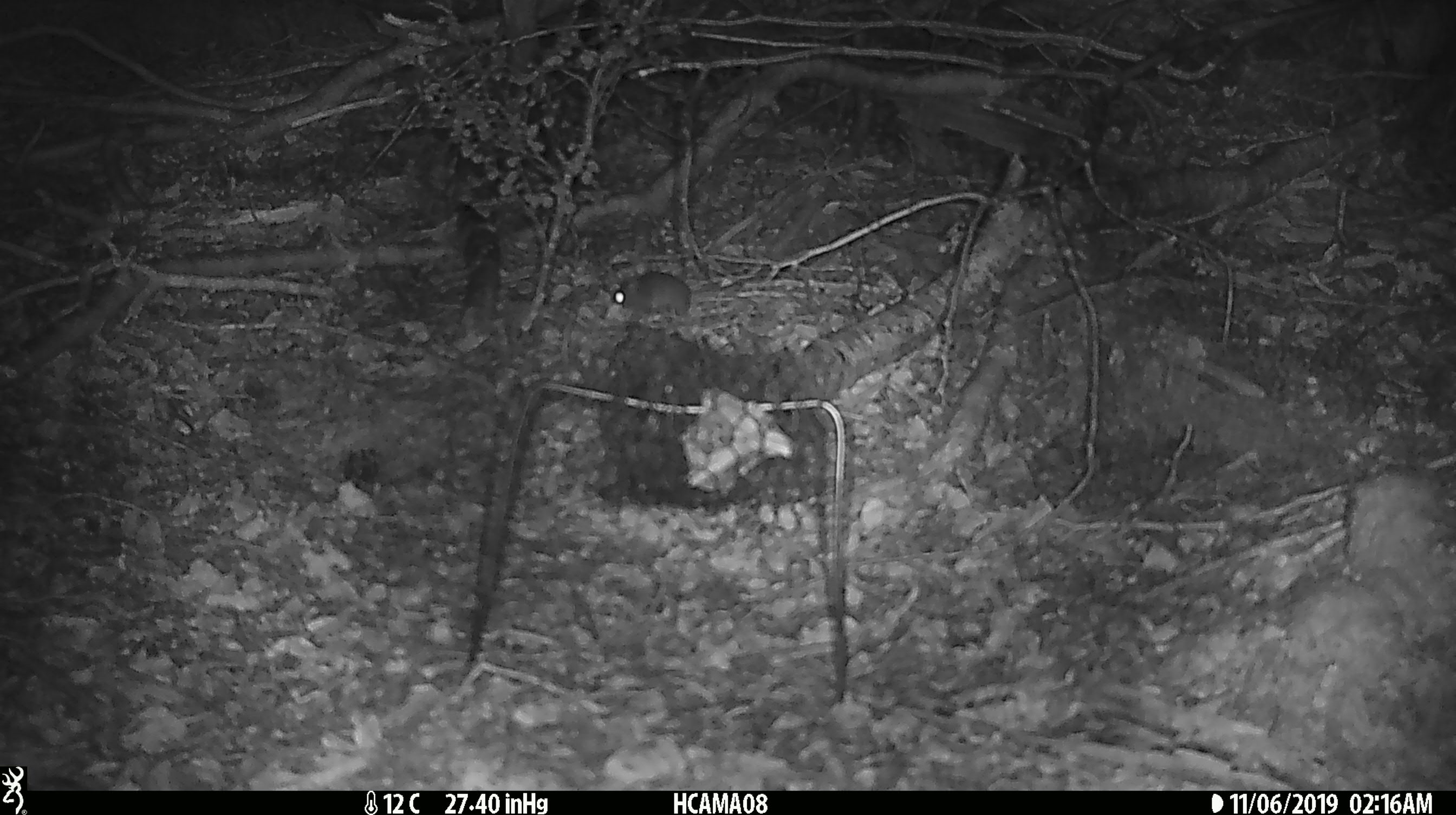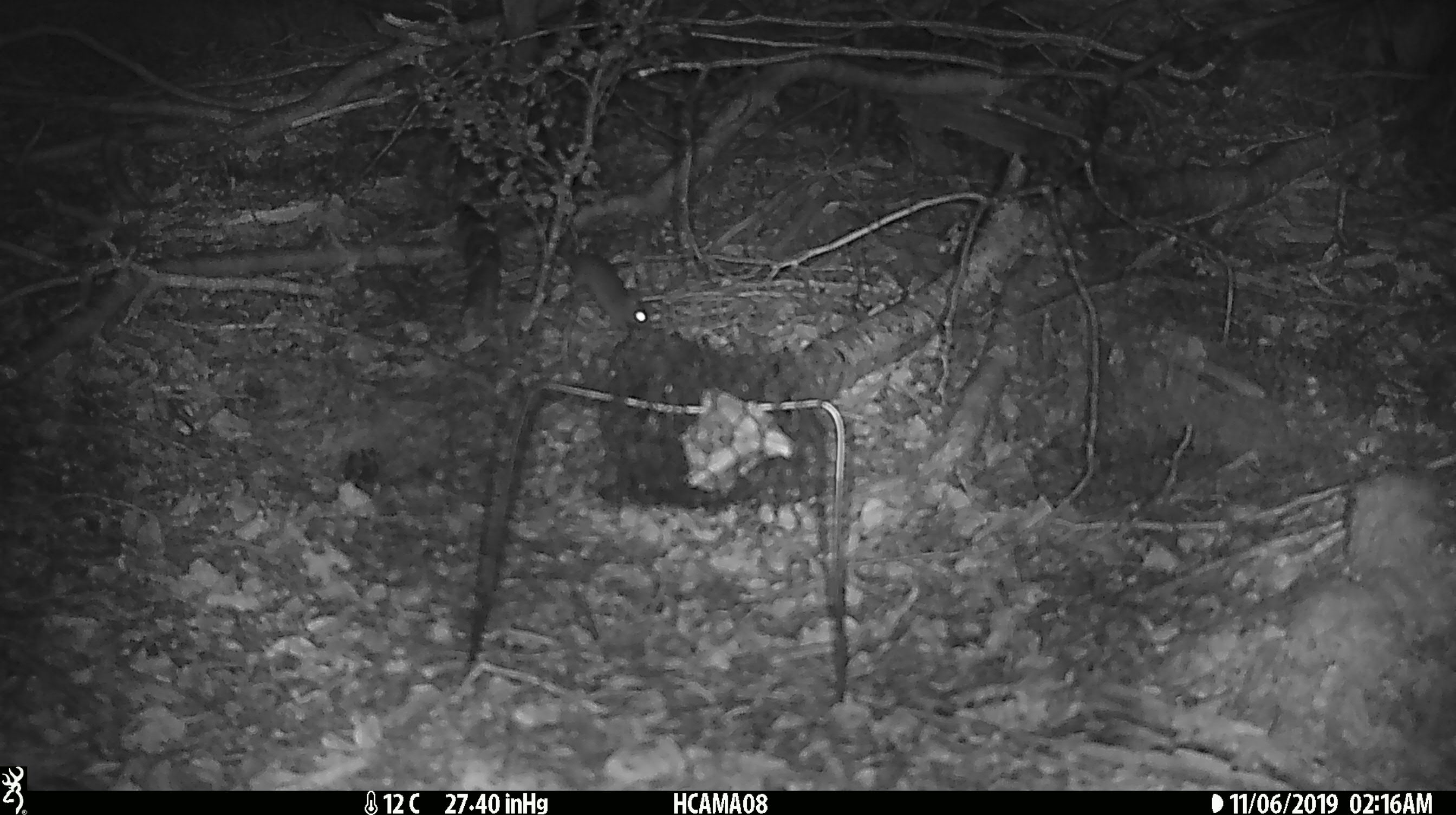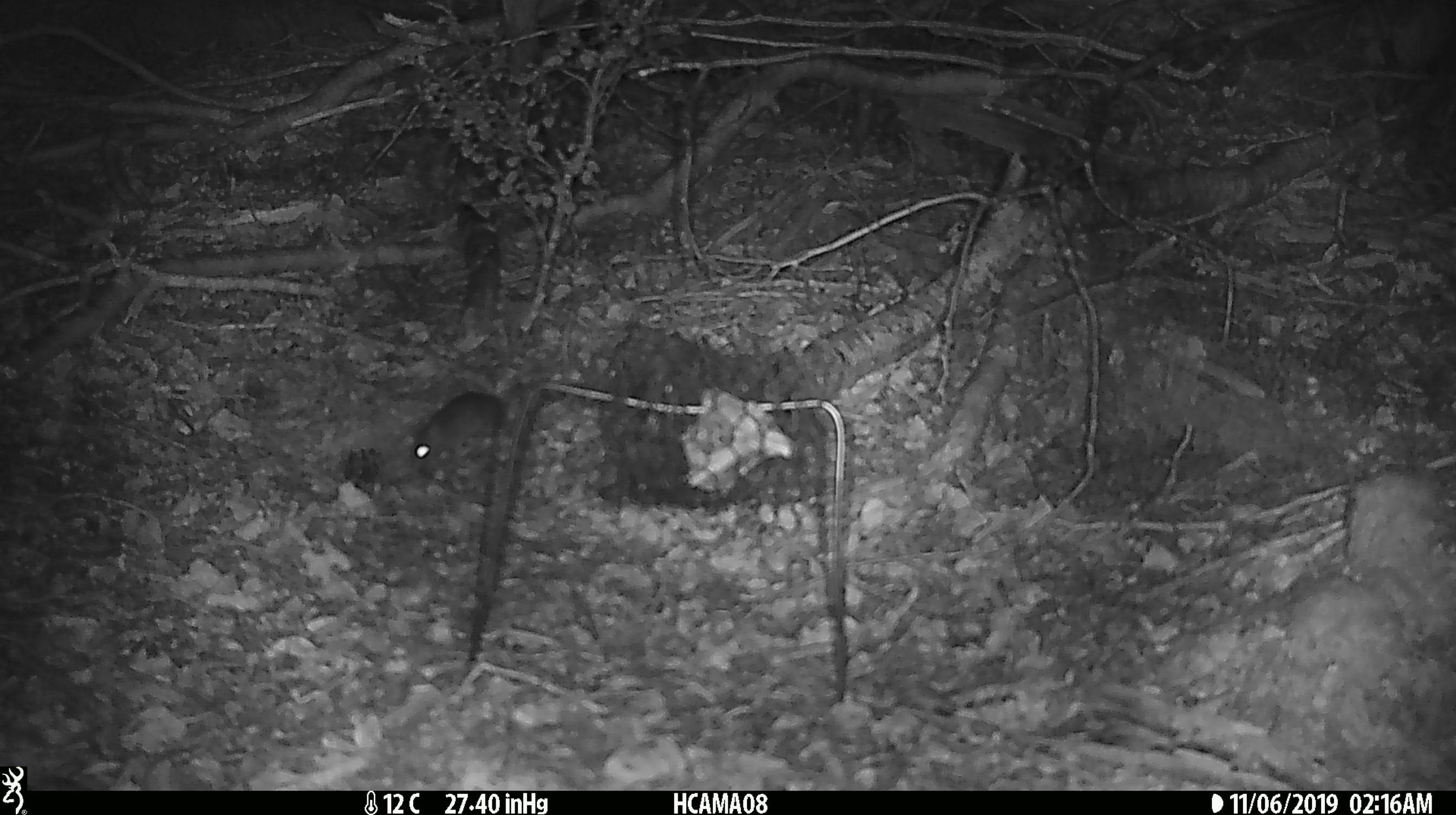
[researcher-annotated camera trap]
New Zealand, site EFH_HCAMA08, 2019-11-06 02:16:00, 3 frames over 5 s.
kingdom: Animalia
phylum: Chordata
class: Mammalia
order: Rodentia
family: Muridae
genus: Mus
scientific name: Mus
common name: mouse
Mouse (Mus).